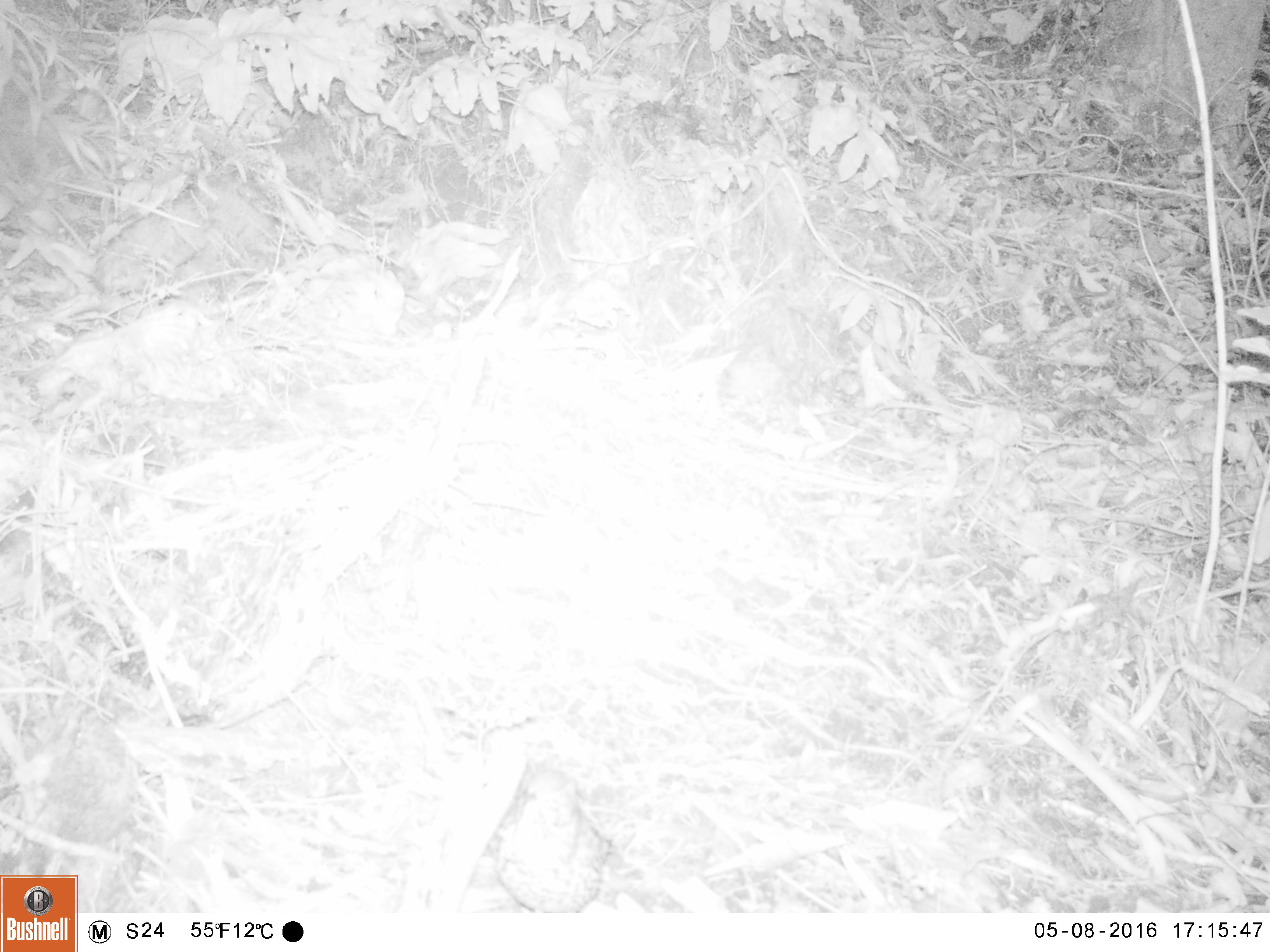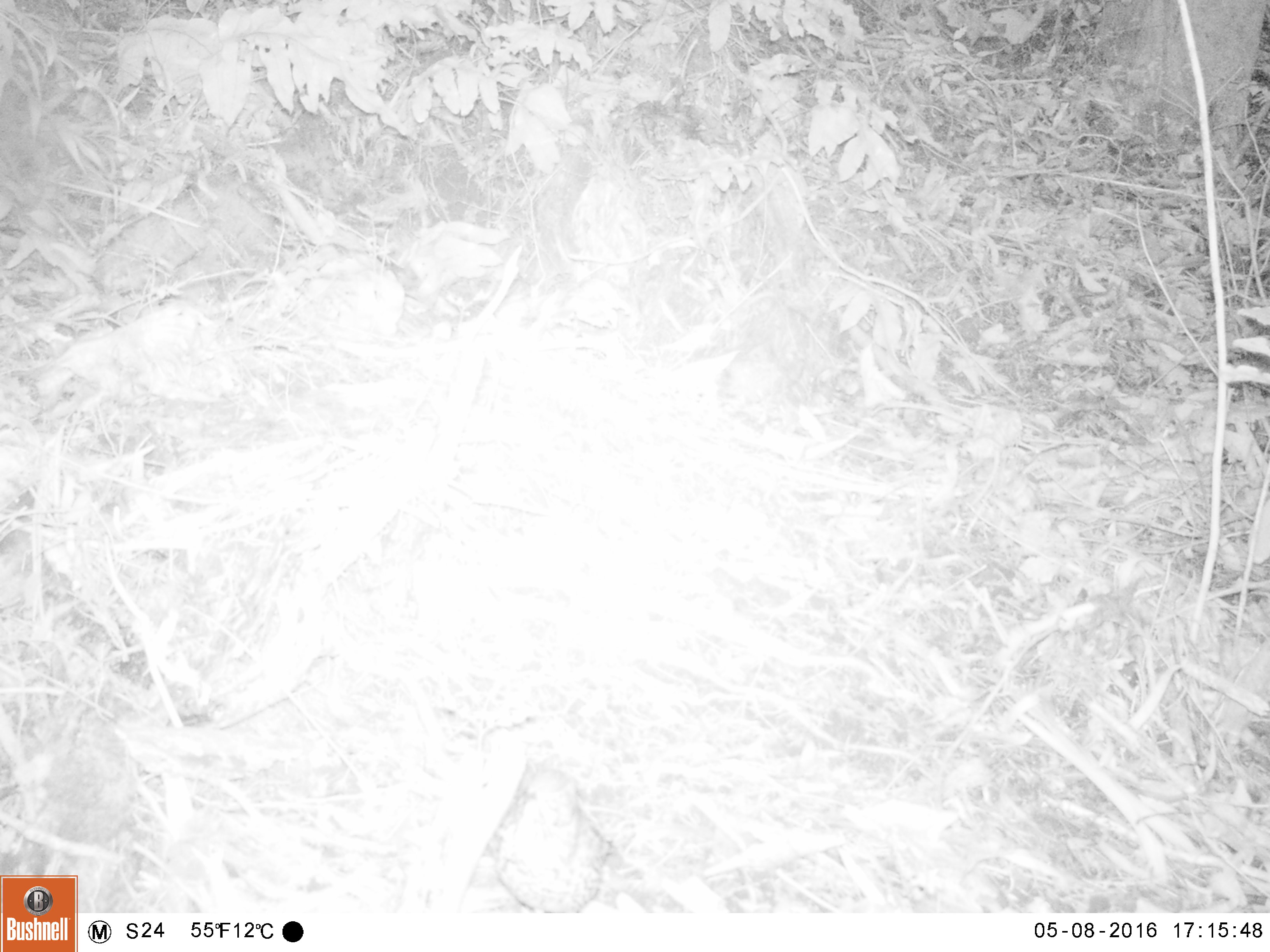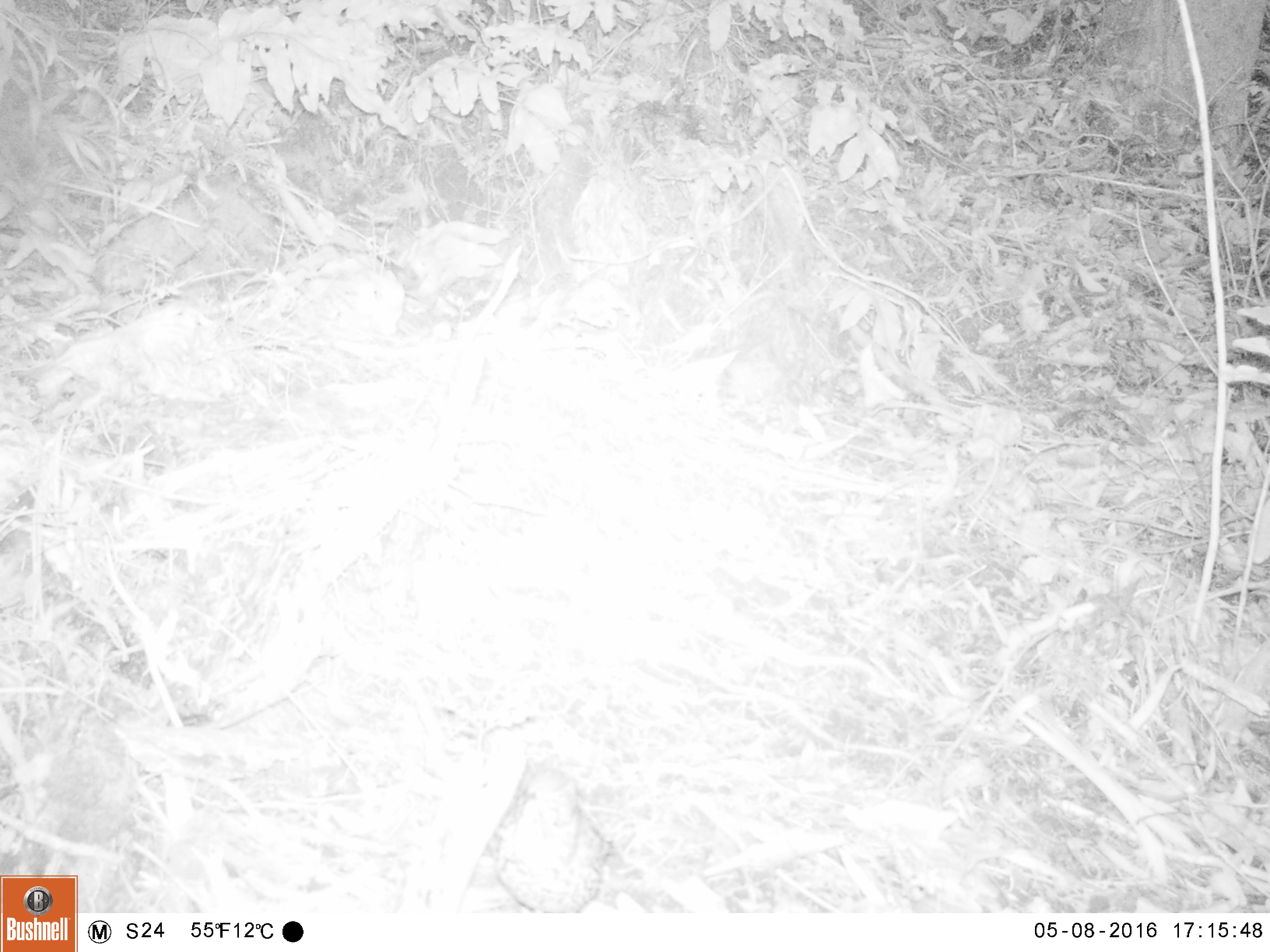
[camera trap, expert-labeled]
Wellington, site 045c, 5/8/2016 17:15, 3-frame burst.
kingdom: Animalia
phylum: Chordata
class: Aves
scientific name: Aves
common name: bird